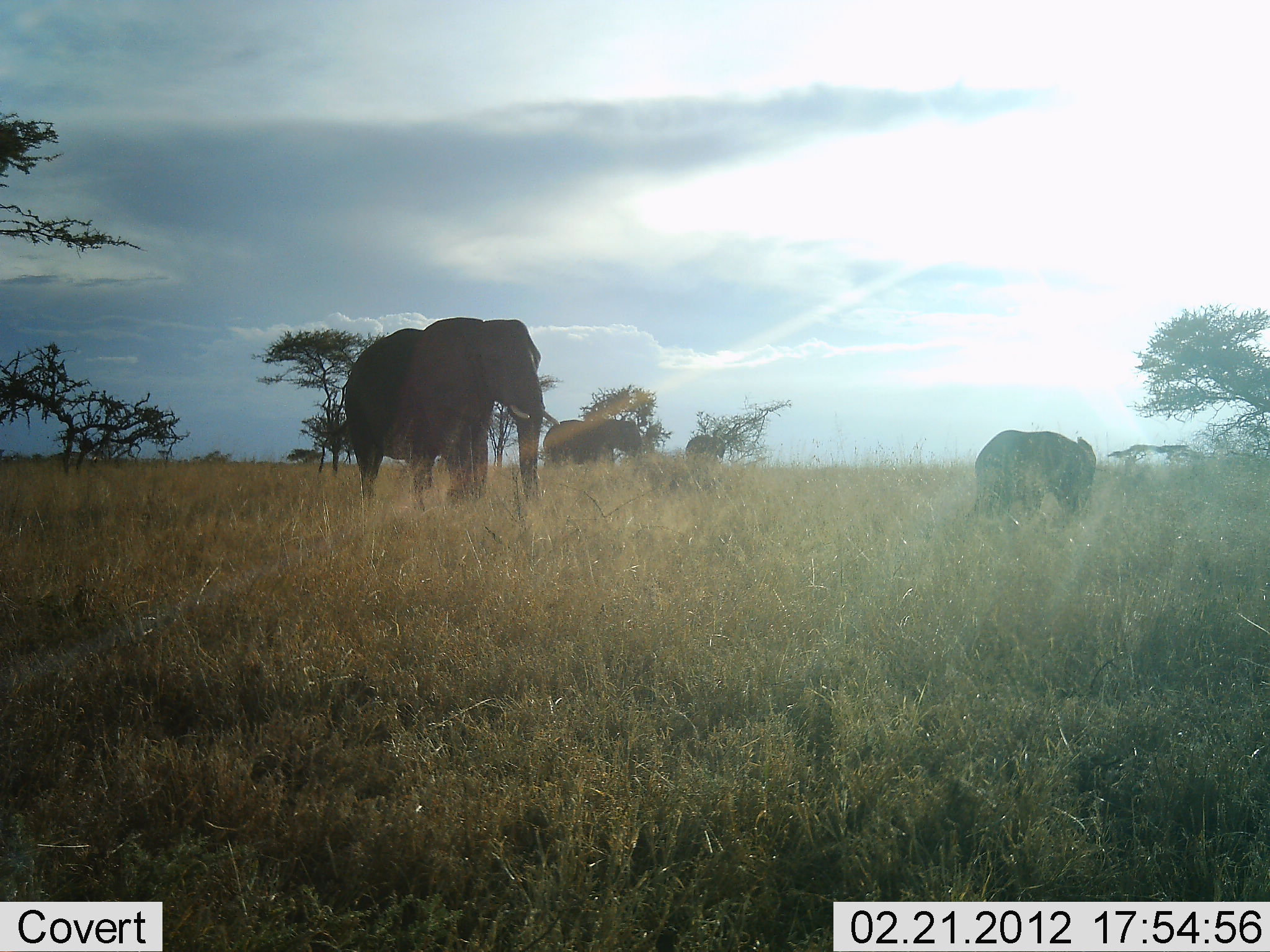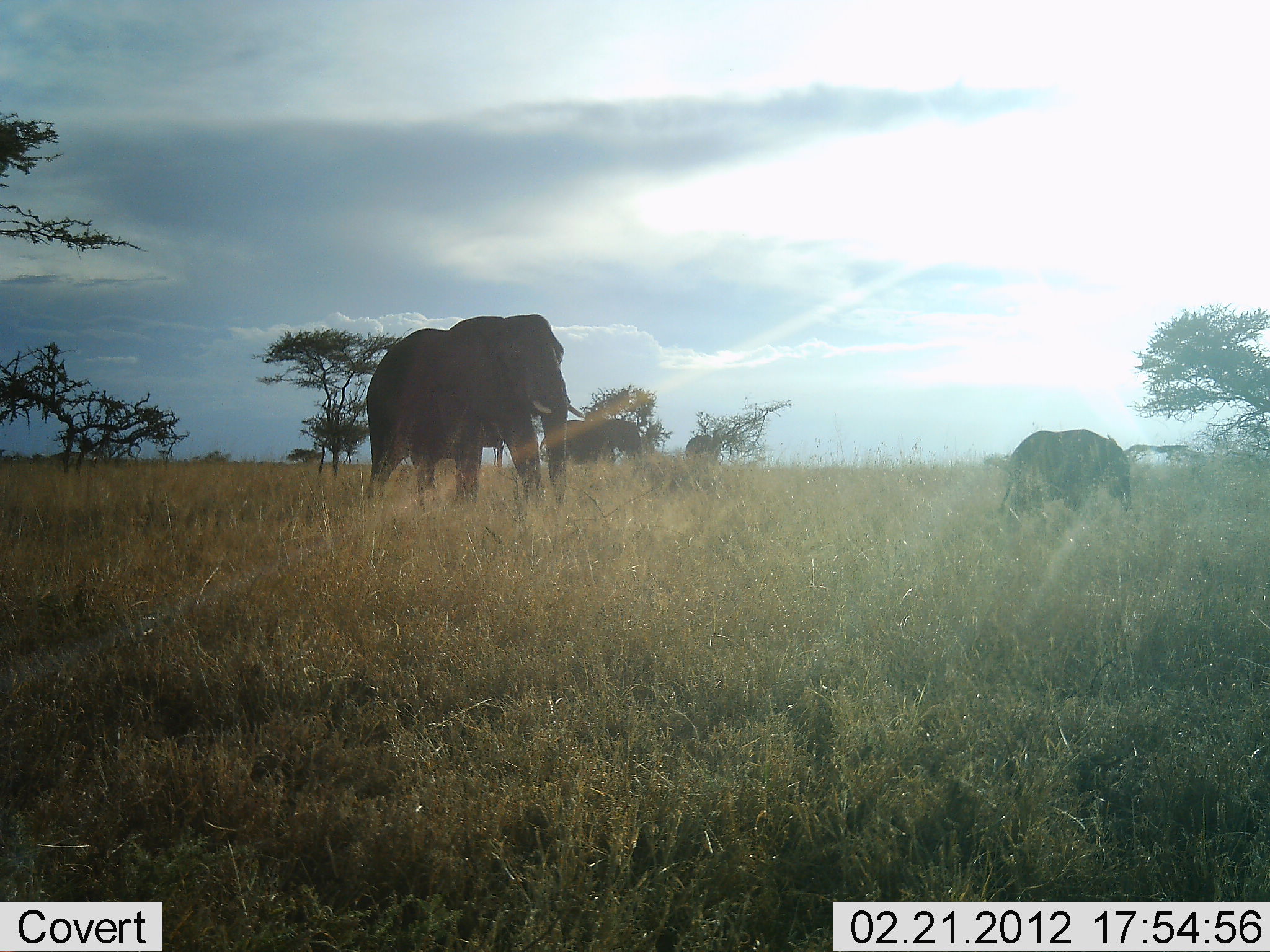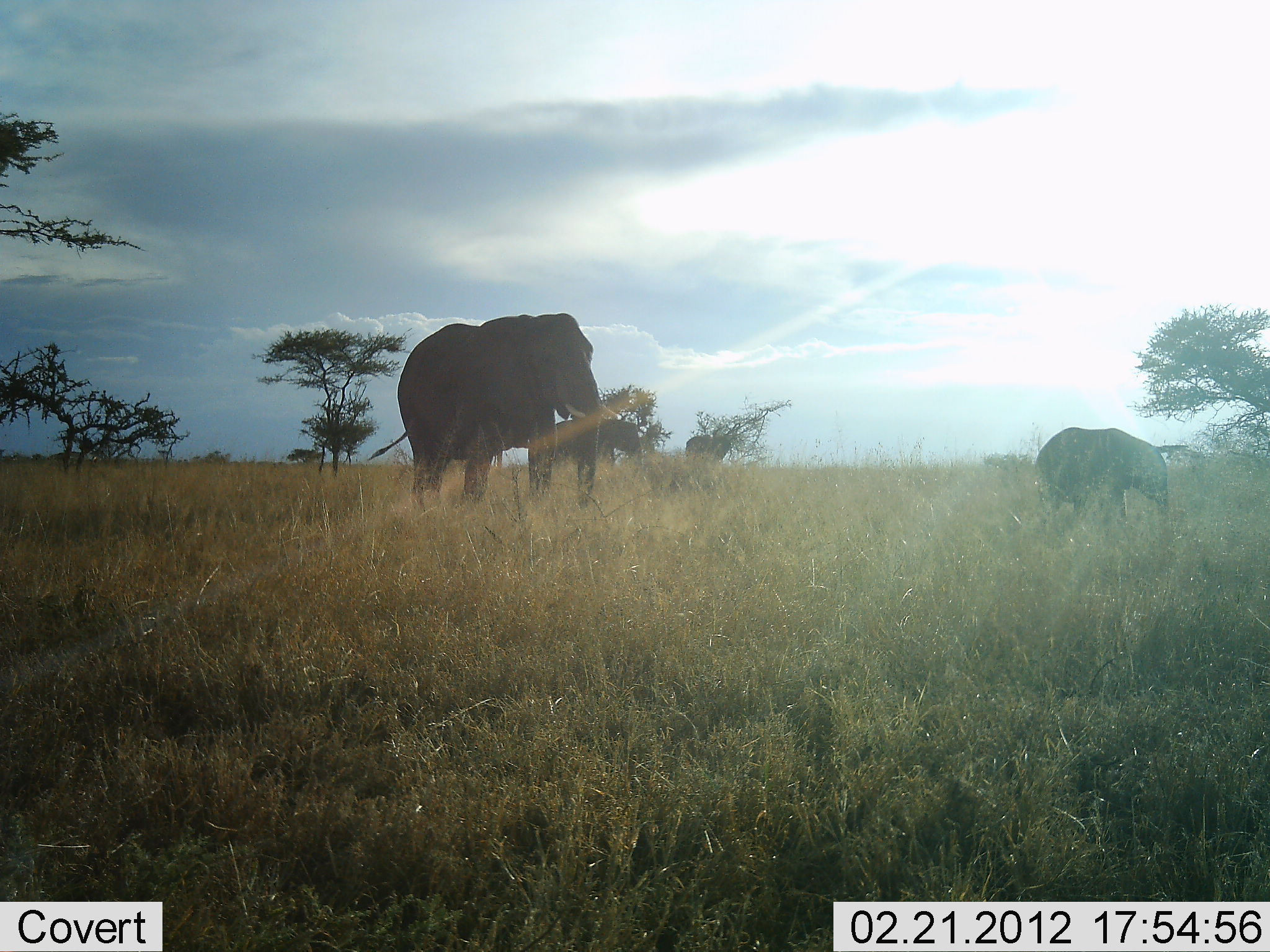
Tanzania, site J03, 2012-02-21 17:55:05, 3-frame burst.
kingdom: Animalia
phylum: Chordata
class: Mammalia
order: Proboscidea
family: Elephantidae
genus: Loxodonta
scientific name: Loxodonta africana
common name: african bush elephant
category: elephant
Elephant (african bush elephant) (Loxodonta africana), count 4. Behavior (volunteer vote fractions): standing 53%, resting 0%, moving 94%, interacting 0%. Young present (vote fraction): 88%. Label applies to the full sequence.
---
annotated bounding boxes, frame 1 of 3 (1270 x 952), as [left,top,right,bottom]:
animal: [343,317,560,511]; [971,429,1098,534]; [541,418,650,480]; [685,434,727,464]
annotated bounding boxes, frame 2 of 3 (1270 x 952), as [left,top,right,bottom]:
animal: [361,313,586,512]; [996,429,1135,532]; [540,418,643,469]; [683,431,729,470]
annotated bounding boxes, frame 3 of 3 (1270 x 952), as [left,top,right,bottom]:
animal: [366,312,621,515]; [1033,425,1169,532]; [541,417,644,473]; [685,433,732,468]